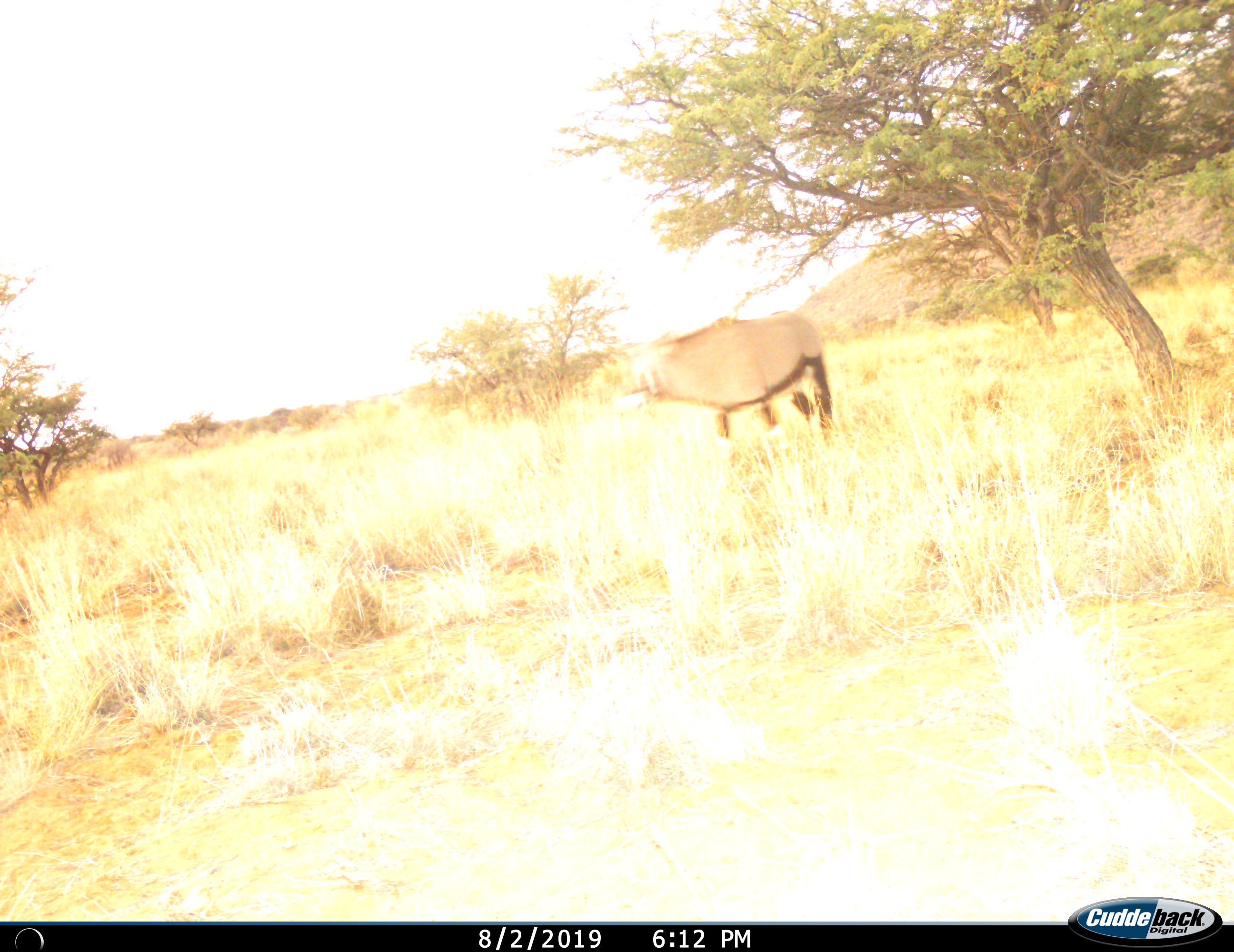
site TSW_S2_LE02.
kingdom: Animalia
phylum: Chordata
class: Mammalia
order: Artiodactyla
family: Bovidae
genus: Oryx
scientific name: Oryx gazella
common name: gemsbok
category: oryx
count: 1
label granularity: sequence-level